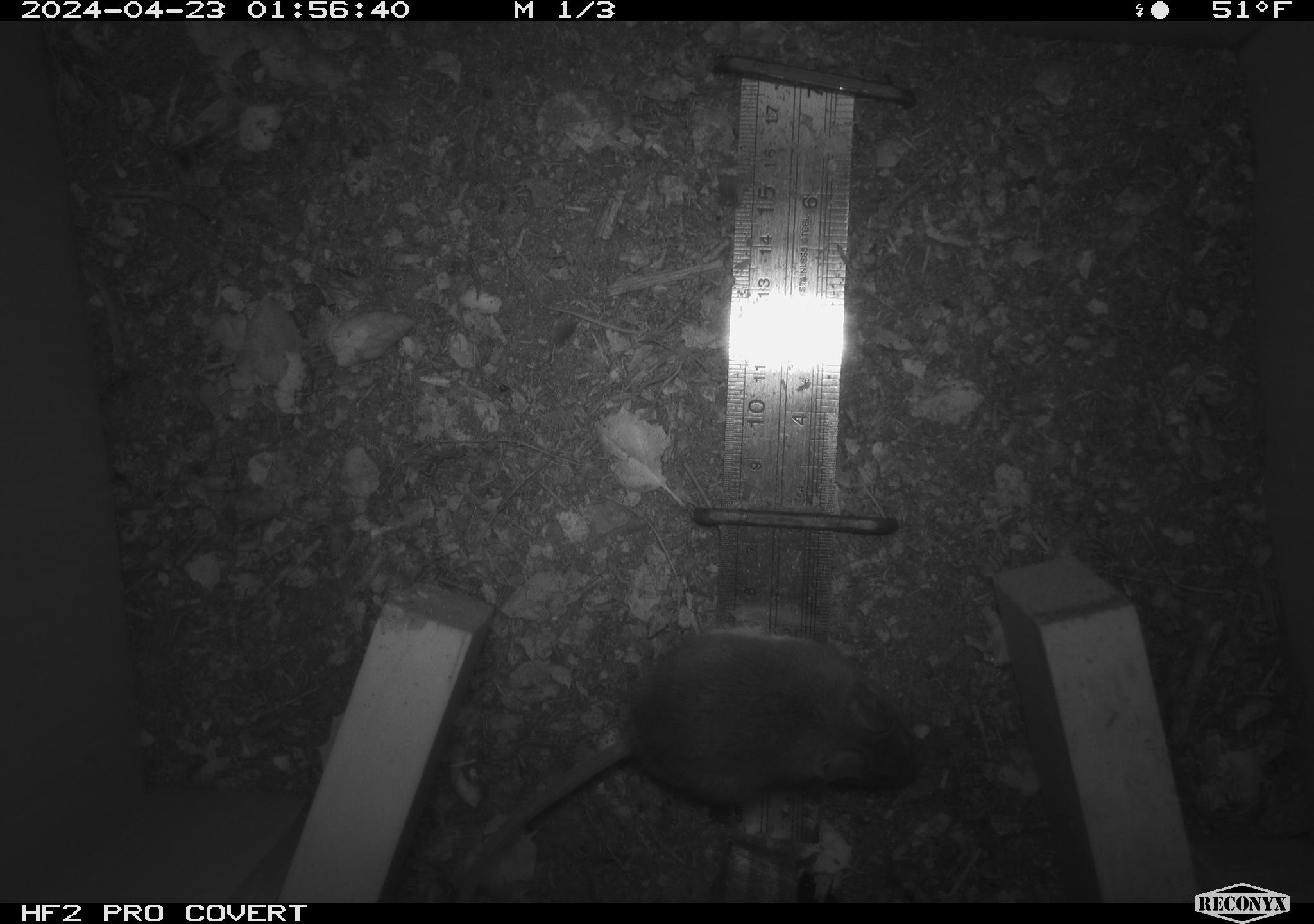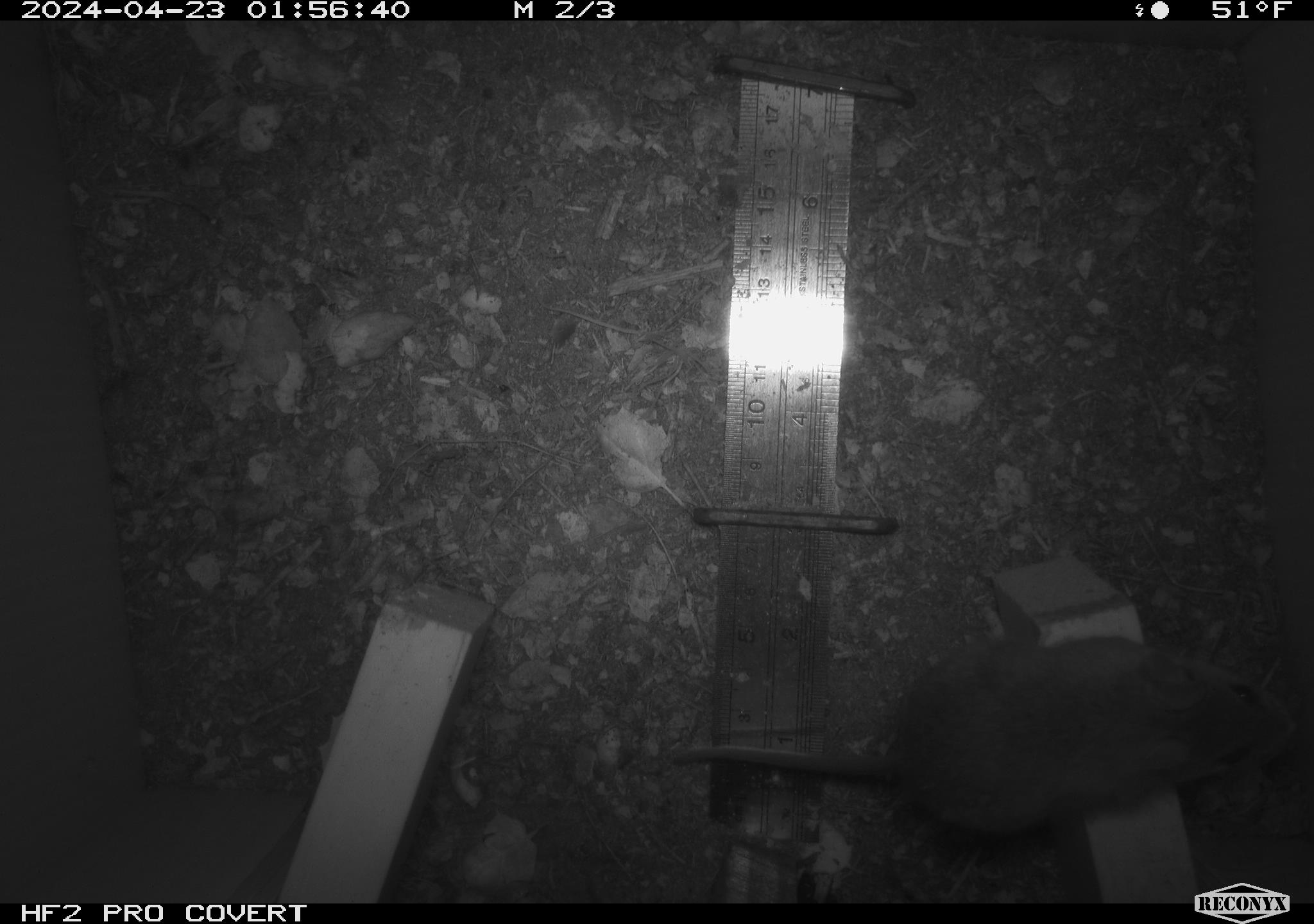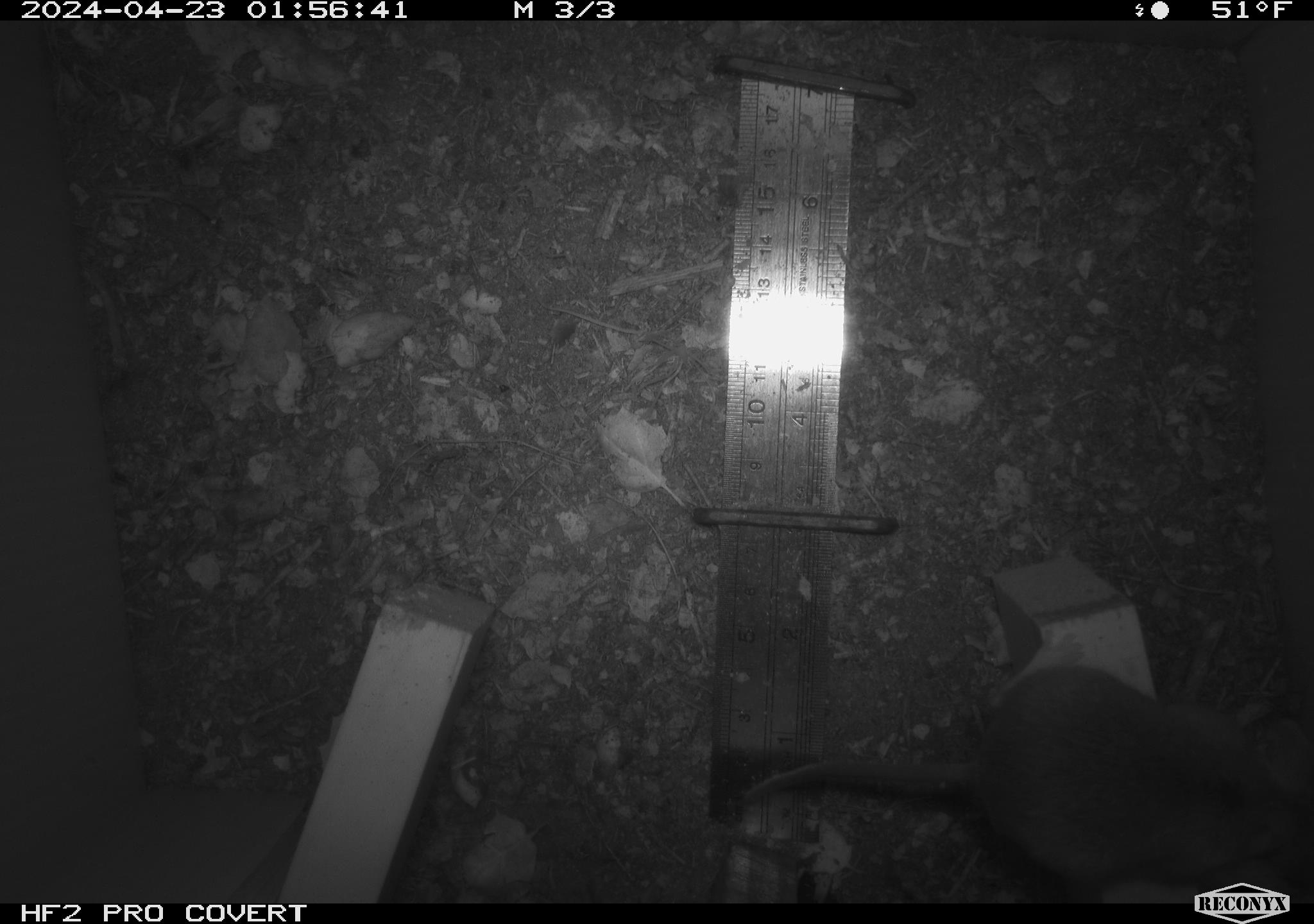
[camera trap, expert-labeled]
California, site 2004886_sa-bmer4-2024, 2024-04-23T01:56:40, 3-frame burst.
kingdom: Animalia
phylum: Chordata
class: Mammalia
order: Rodentia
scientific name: Rodentia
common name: mouse species